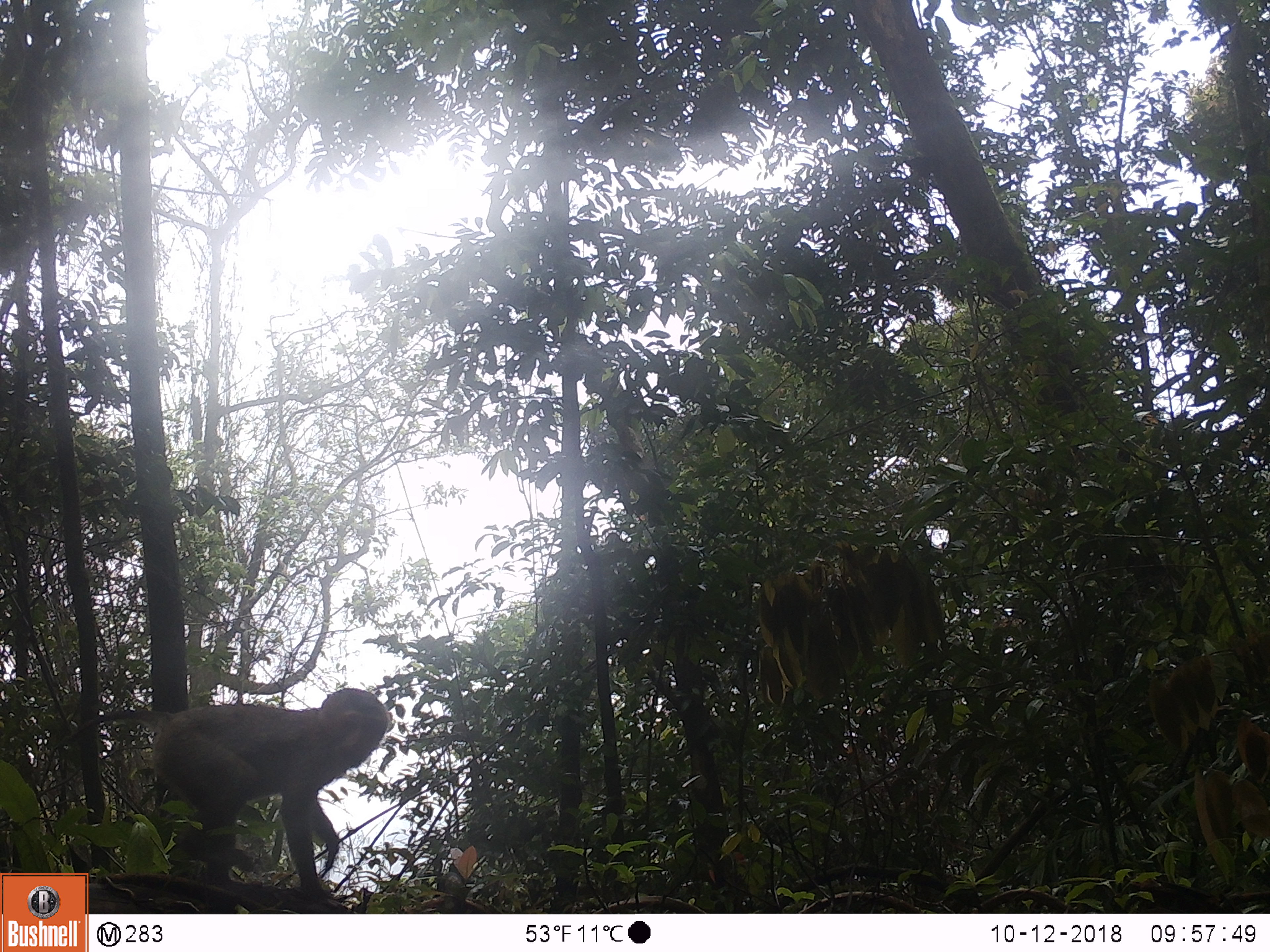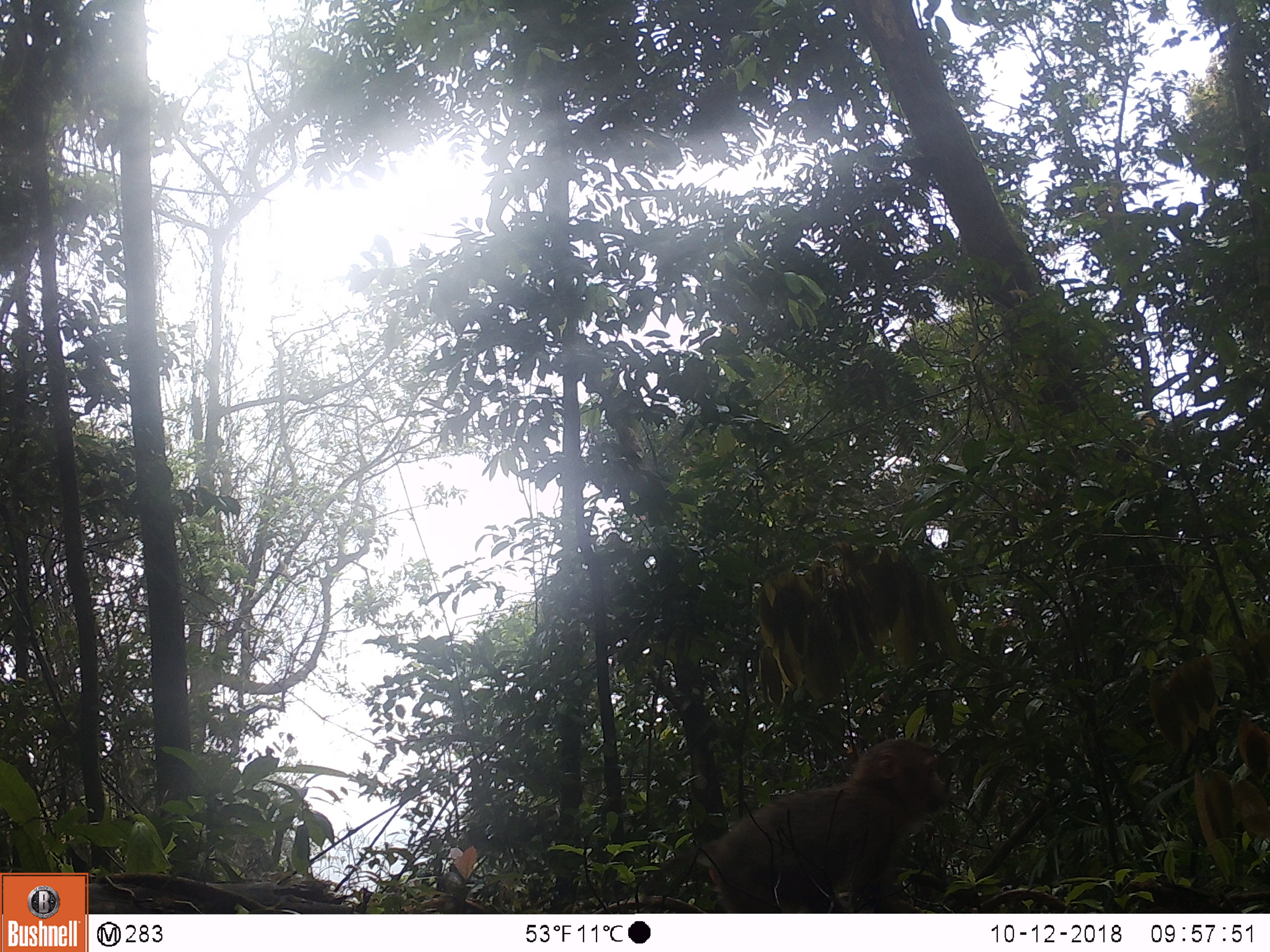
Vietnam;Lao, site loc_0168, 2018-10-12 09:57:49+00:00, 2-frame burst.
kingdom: Animalia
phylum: Chordata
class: Mammalia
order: Primates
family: Cercopithecidae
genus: Macaca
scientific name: Macaca nemestrina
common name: pig-tailed macaque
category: pig tailed macaque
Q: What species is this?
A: Pig tailed macaque (pig-tailed macaque) (Macaca nemestrina).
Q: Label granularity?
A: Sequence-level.